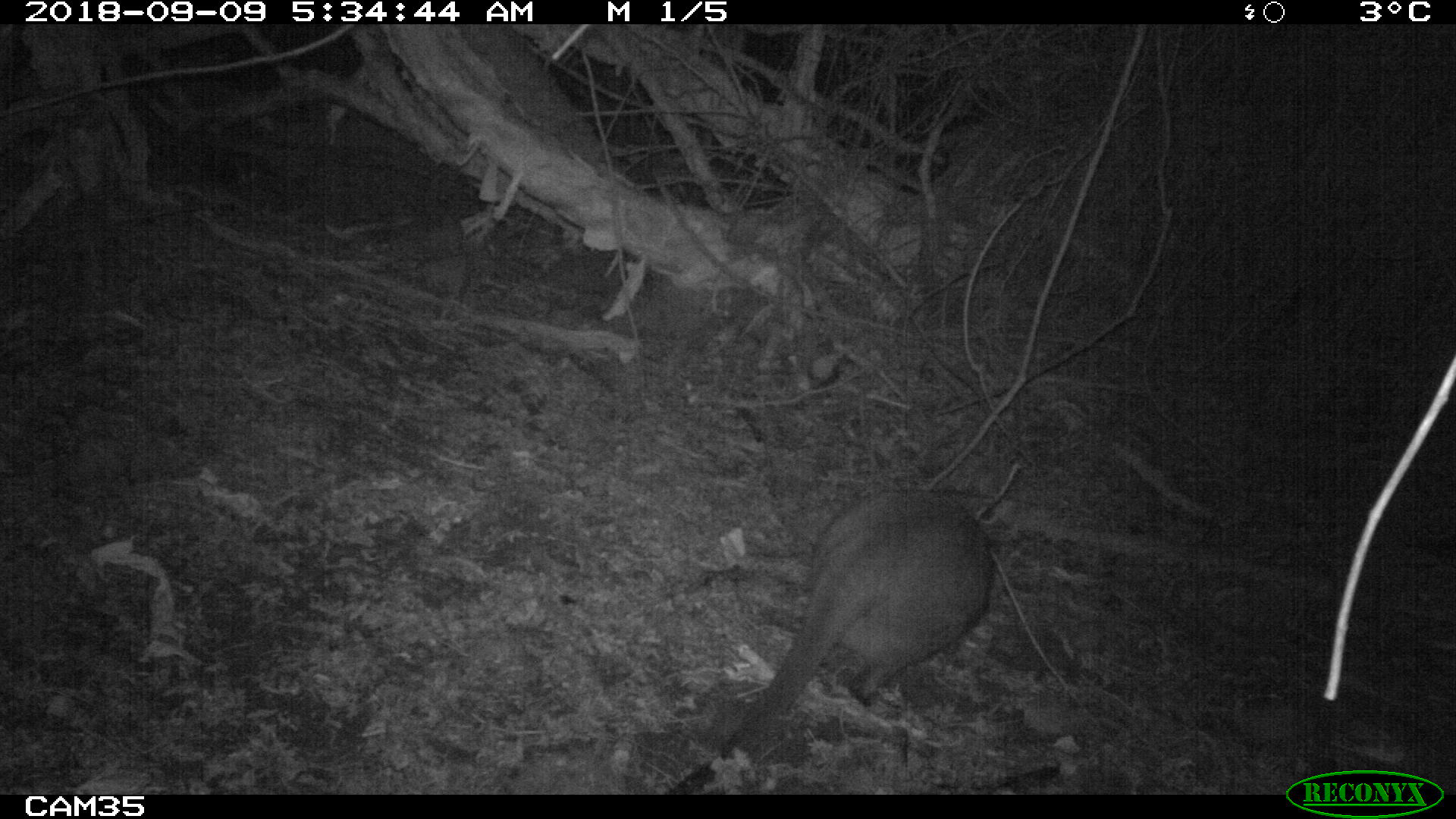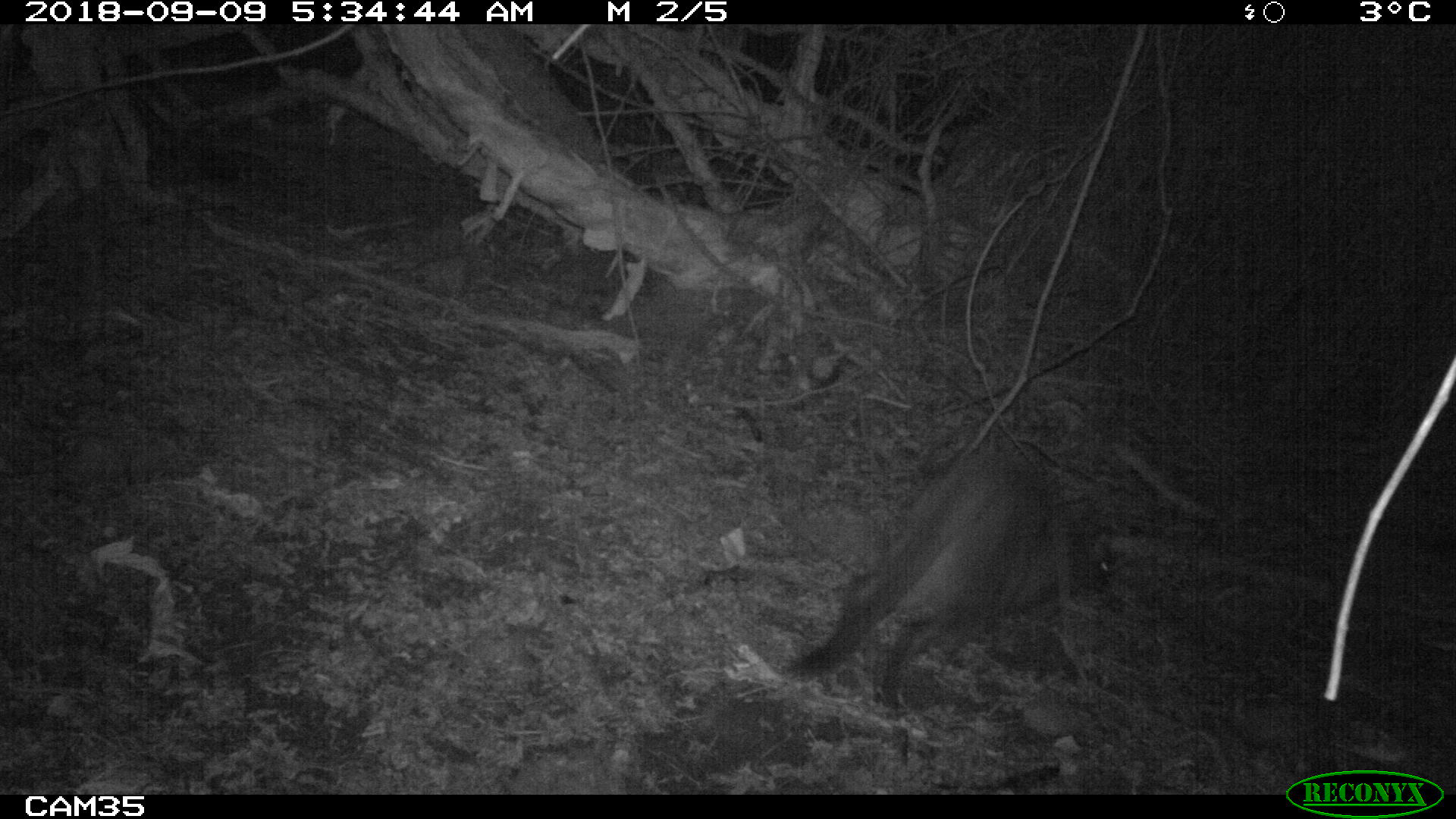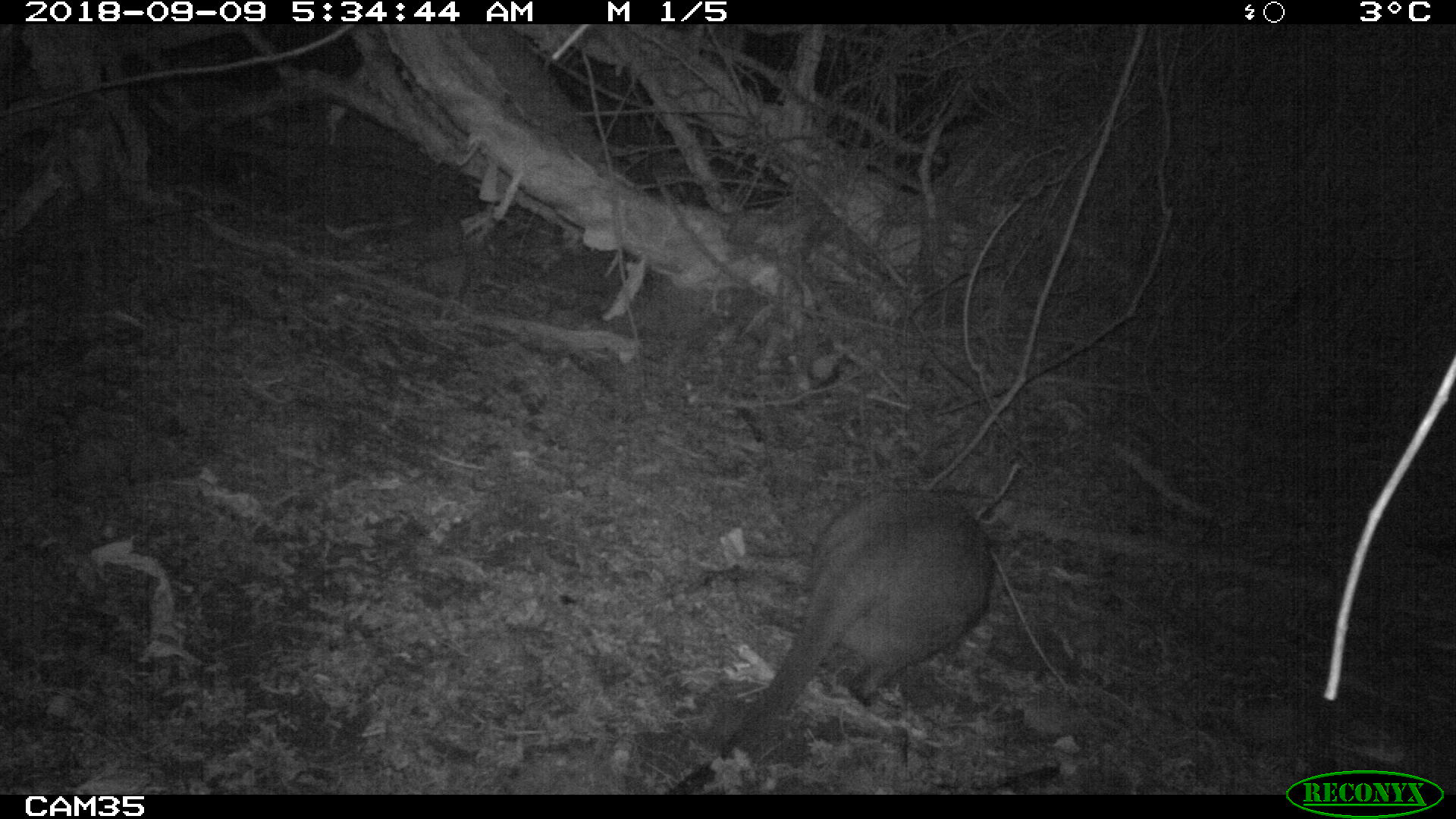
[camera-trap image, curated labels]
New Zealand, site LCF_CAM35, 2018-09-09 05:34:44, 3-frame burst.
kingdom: Animalia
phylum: Chordata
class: Mammalia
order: Diprotodontia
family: Macropodidae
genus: Notamacropus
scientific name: Notamacropus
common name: wallaby